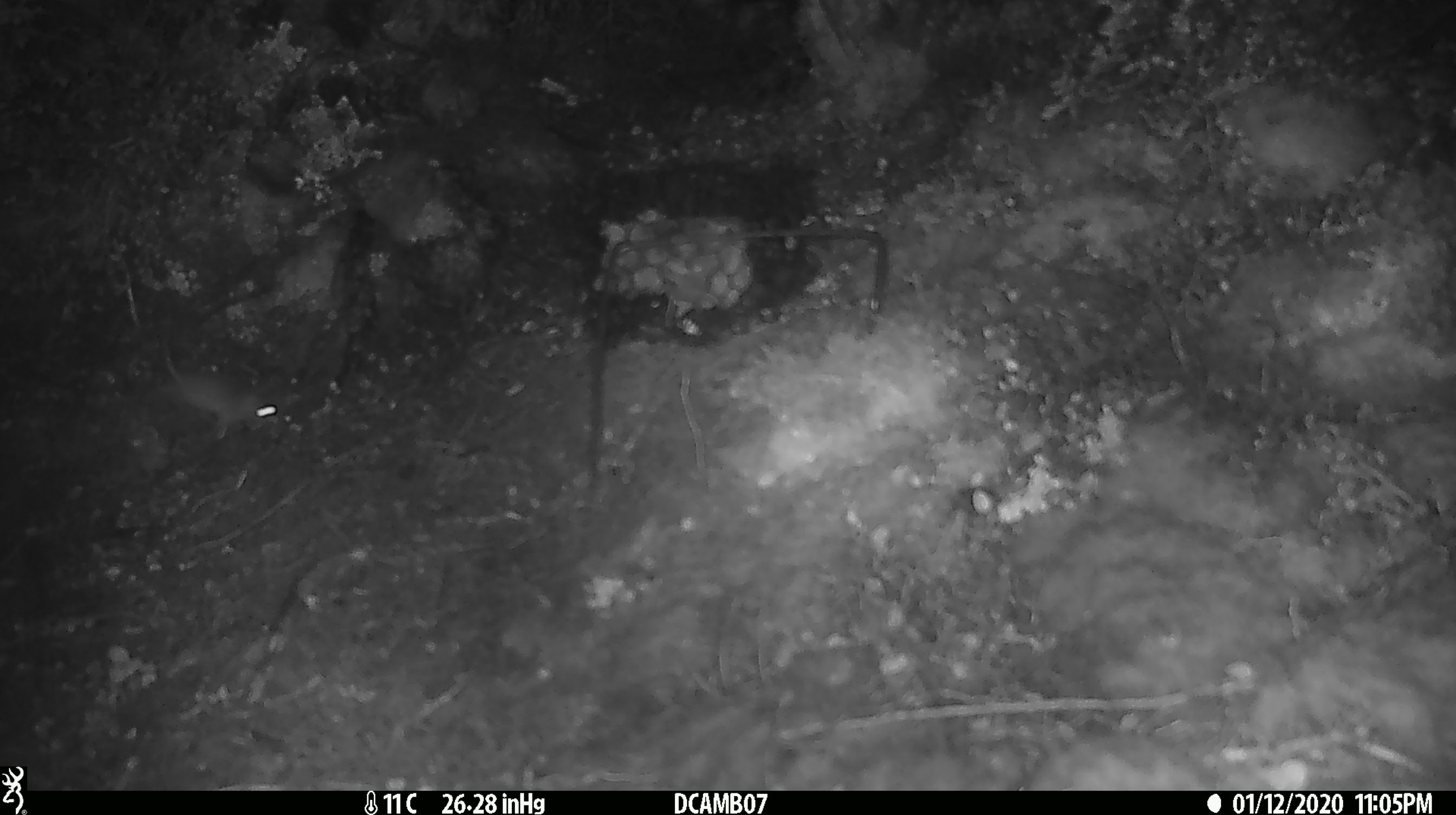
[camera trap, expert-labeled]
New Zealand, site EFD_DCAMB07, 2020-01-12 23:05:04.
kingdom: Animalia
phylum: Chordata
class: Mammalia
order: Rodentia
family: Muridae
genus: Mus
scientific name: Mus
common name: mouse